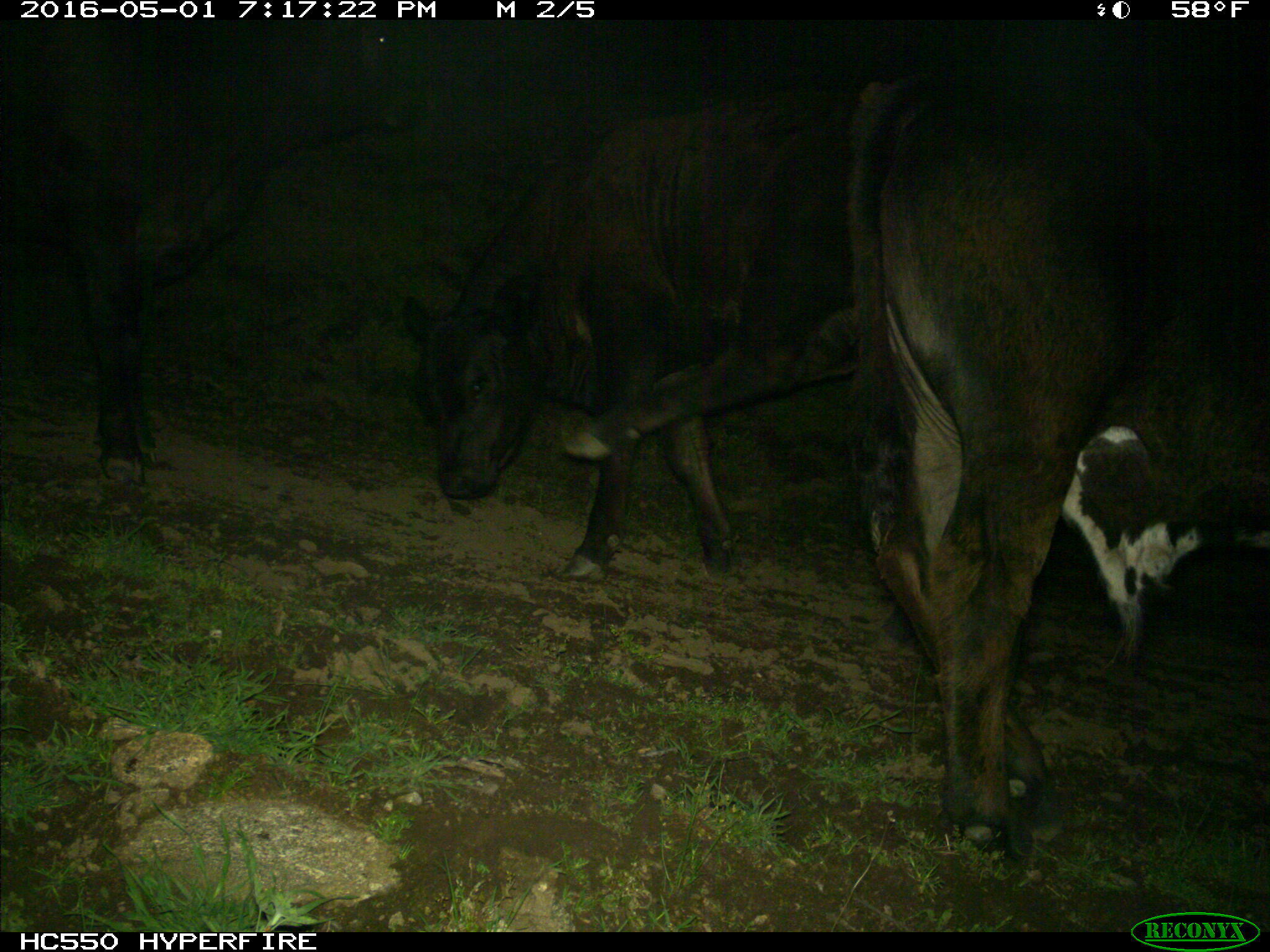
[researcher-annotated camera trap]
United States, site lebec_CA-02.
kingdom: Animalia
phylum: Chordata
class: Mammalia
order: Artiodactyla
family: Bovidae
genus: Bos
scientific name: Bos taurus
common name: domestic cow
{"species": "Bos taurus (domestic cow)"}